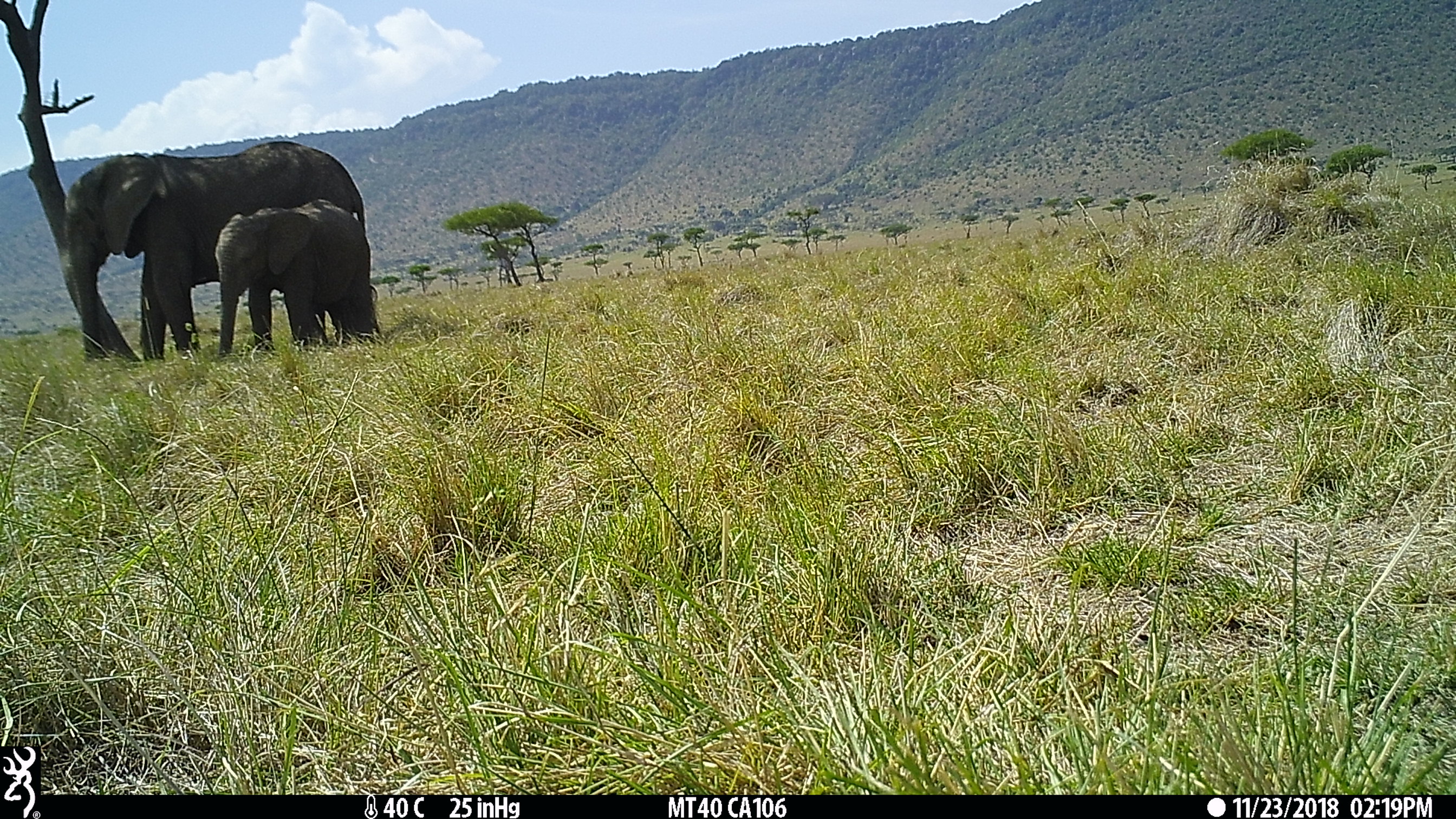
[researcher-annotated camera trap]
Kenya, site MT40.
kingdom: Animalia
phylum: Chordata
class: Mammalia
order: Proboscidea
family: Elephantidae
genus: Loxodonta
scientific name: Loxodonta africana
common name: elephant